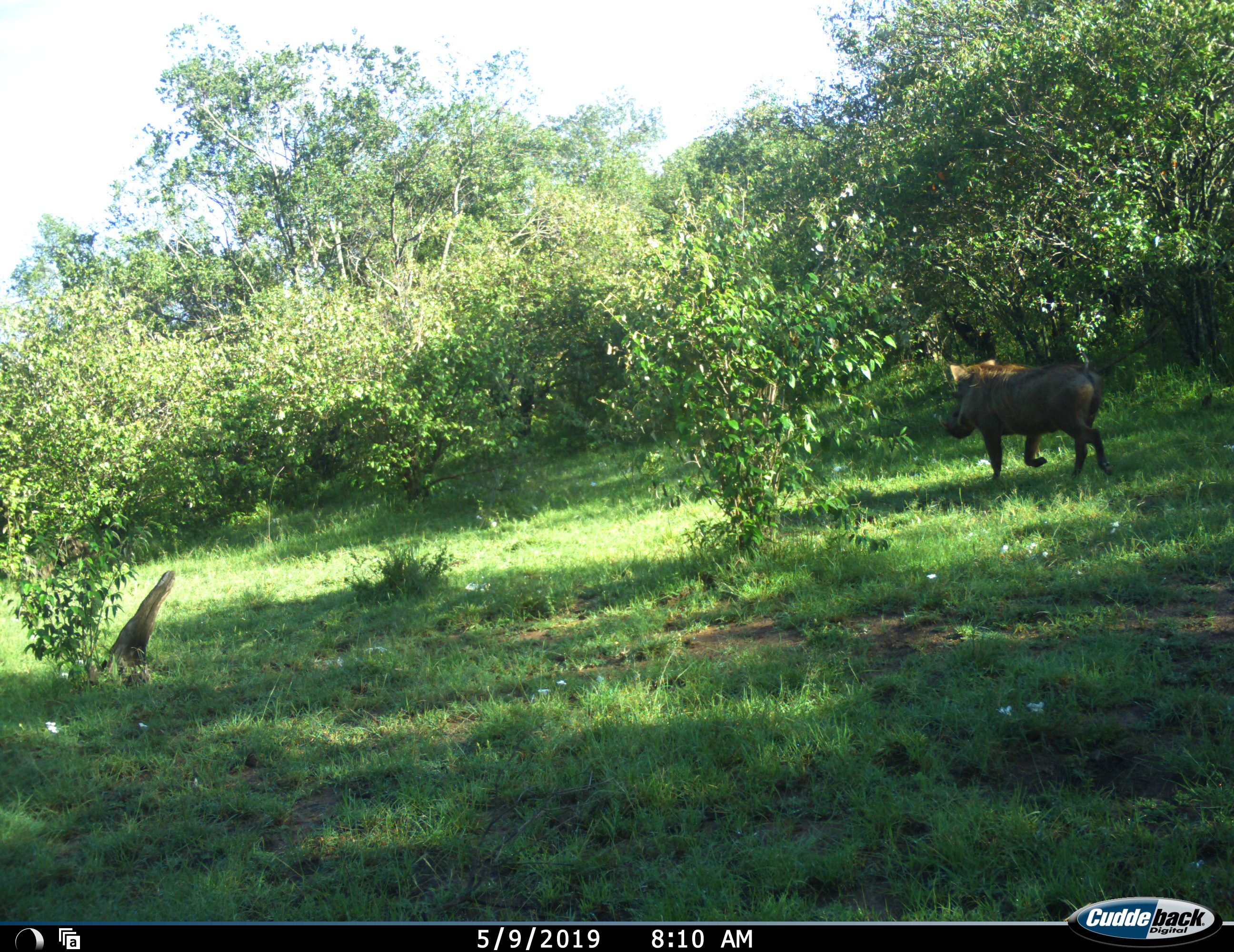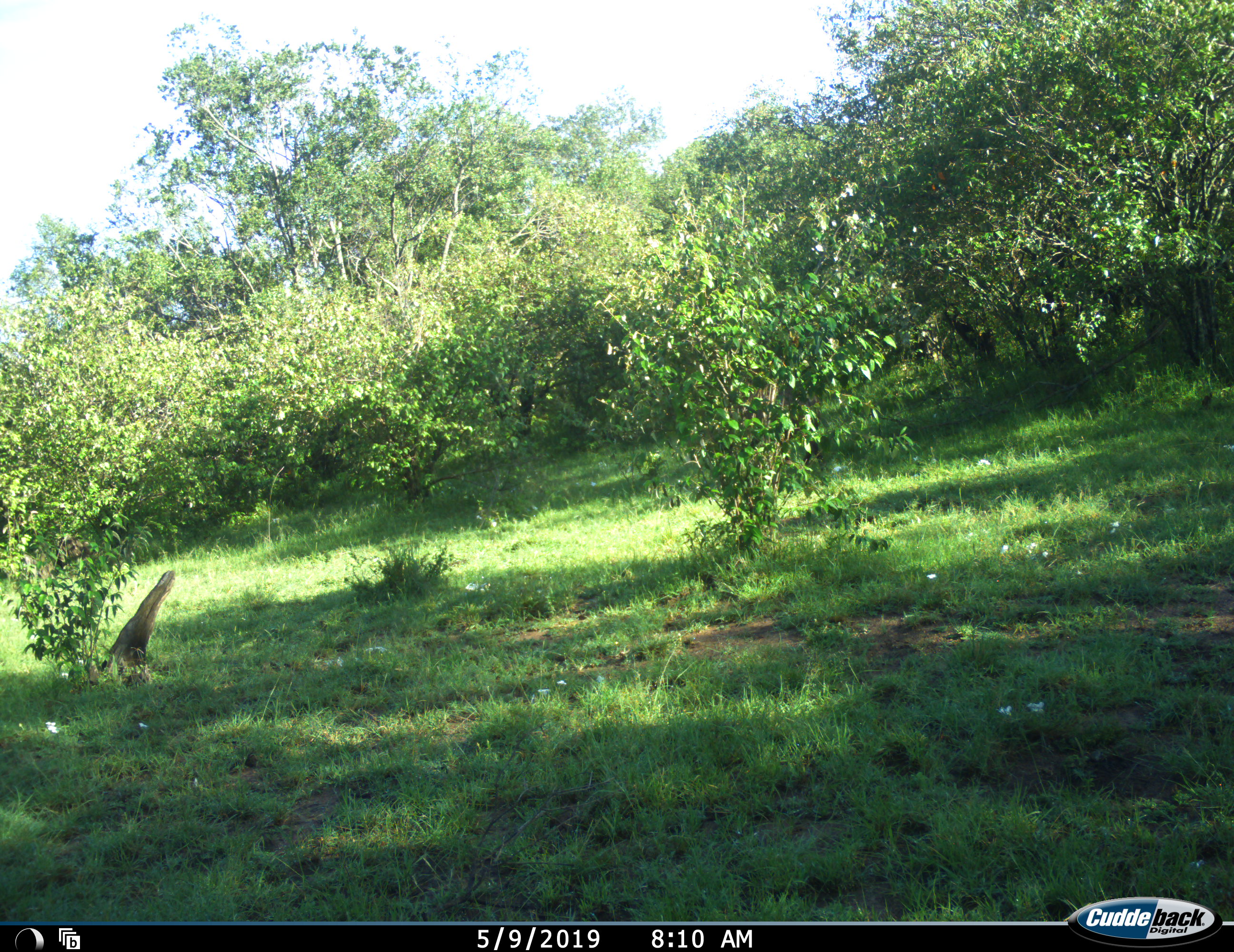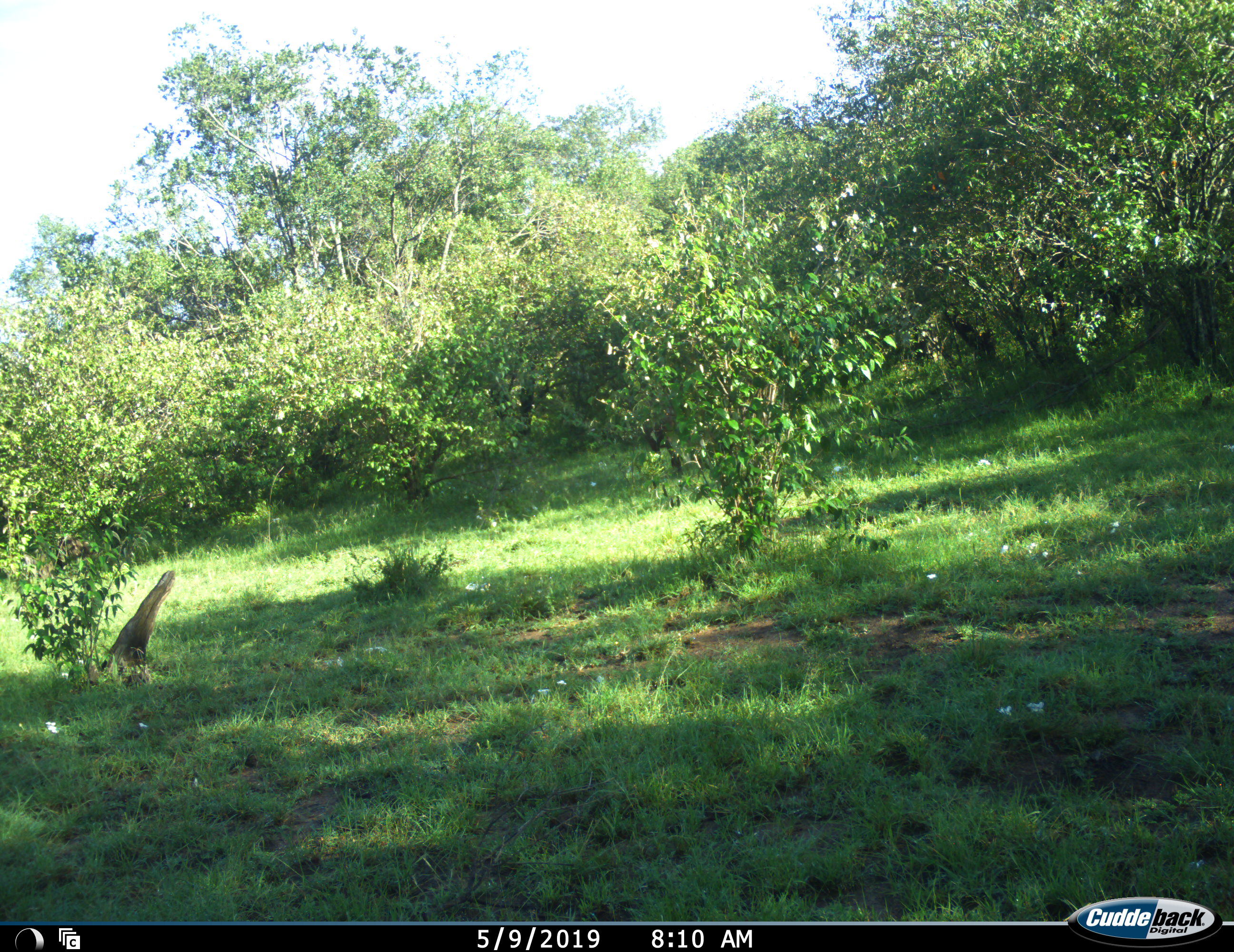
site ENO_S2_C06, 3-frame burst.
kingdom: Animalia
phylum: Chordata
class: Mammalia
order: Artiodactyla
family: Suidae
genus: Phacochoerus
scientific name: Phacochoerus africanus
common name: warthog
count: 1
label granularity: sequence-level